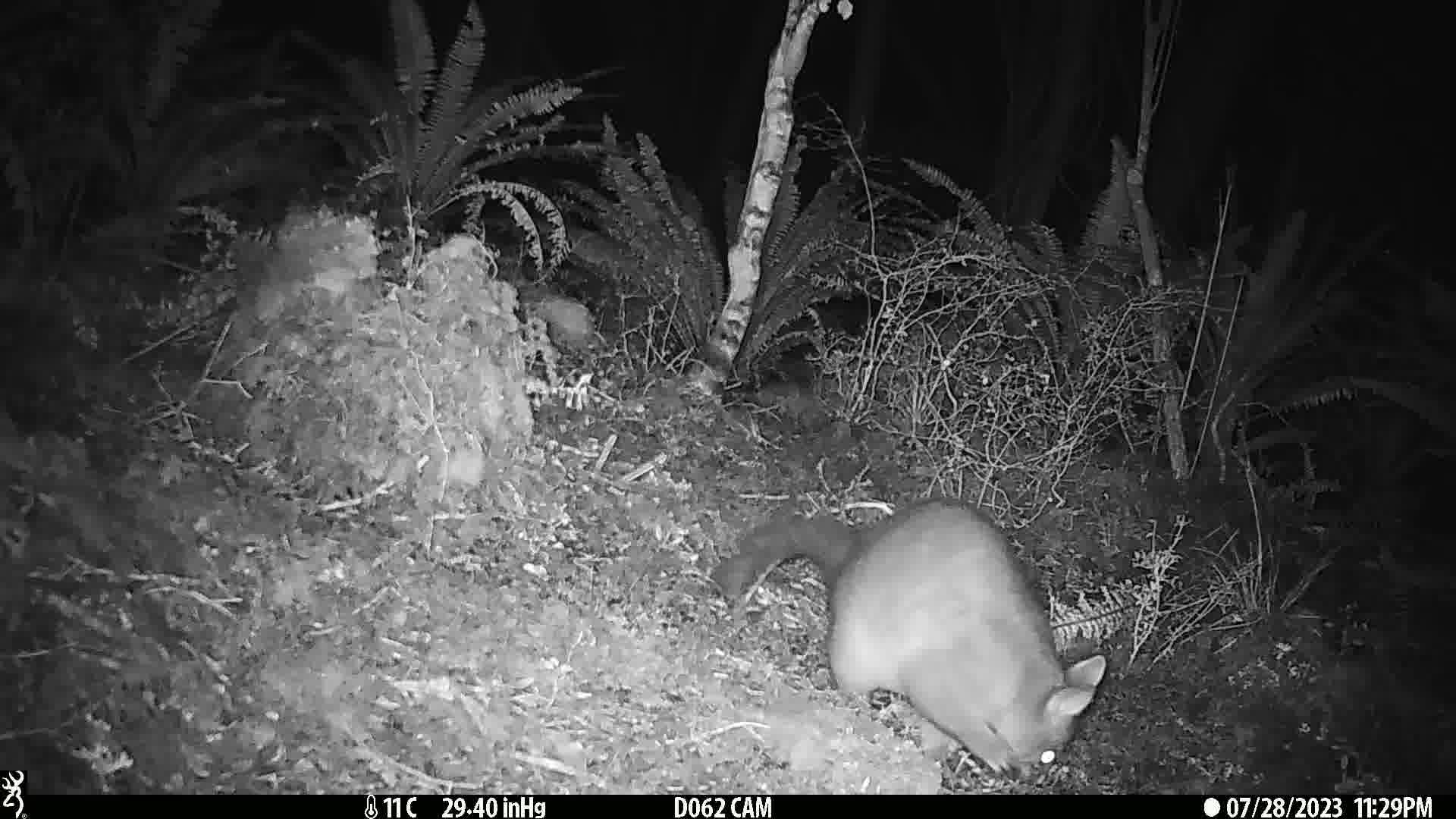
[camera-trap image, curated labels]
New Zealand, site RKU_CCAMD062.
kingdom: Animalia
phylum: Chordata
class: Mammalia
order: Diprotodontia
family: Phalangeridae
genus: Trichosurus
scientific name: Trichosurus vulpecula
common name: common brushtail possum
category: possum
Possum (common brushtail possum) (Trichosurus vulpecula).